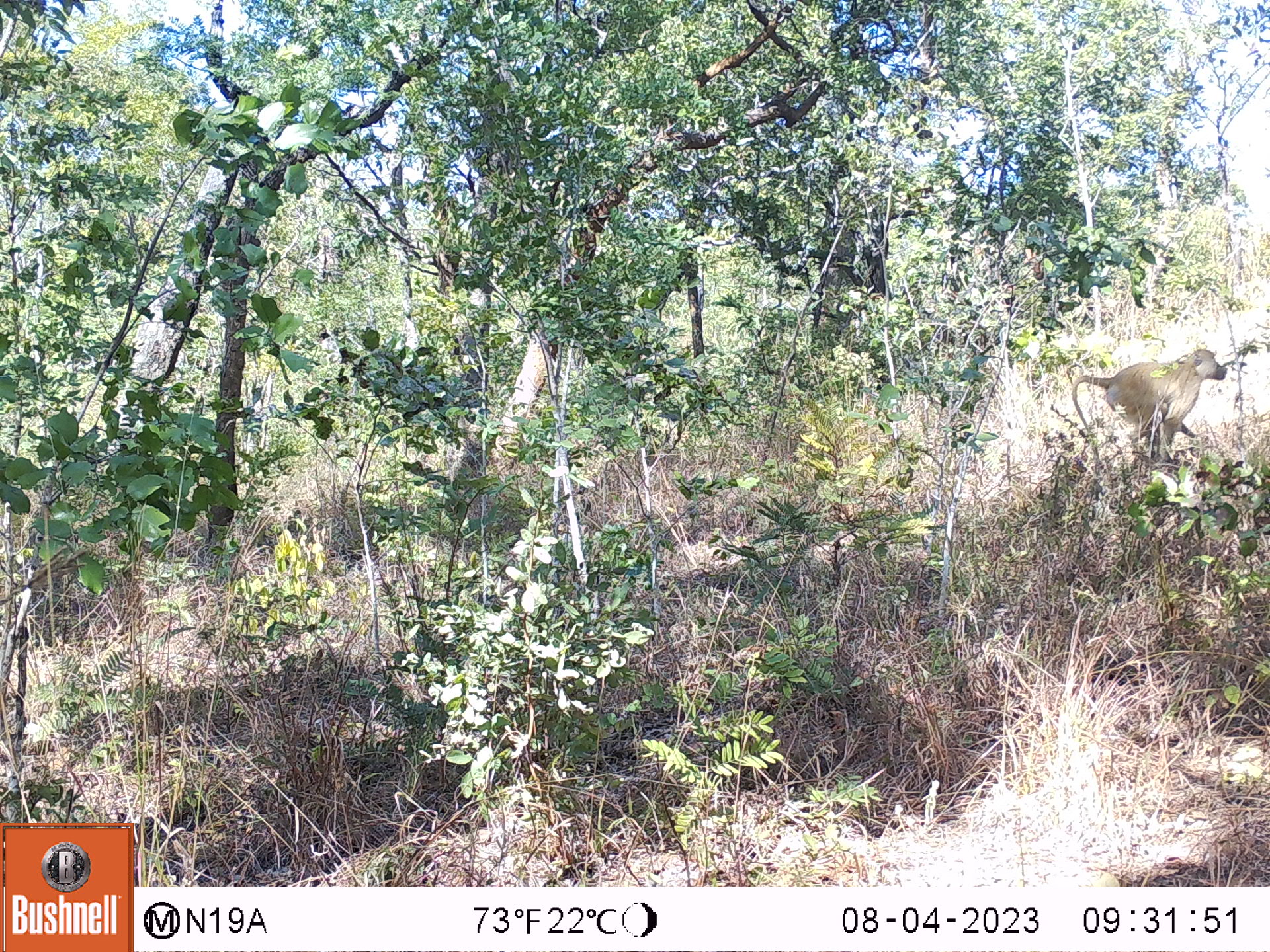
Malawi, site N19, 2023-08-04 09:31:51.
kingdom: Animalia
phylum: Chordata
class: Mammalia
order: Primates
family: Cercopithecidae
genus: Papio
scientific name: Papio cynocephalus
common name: yellow baboon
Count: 1.